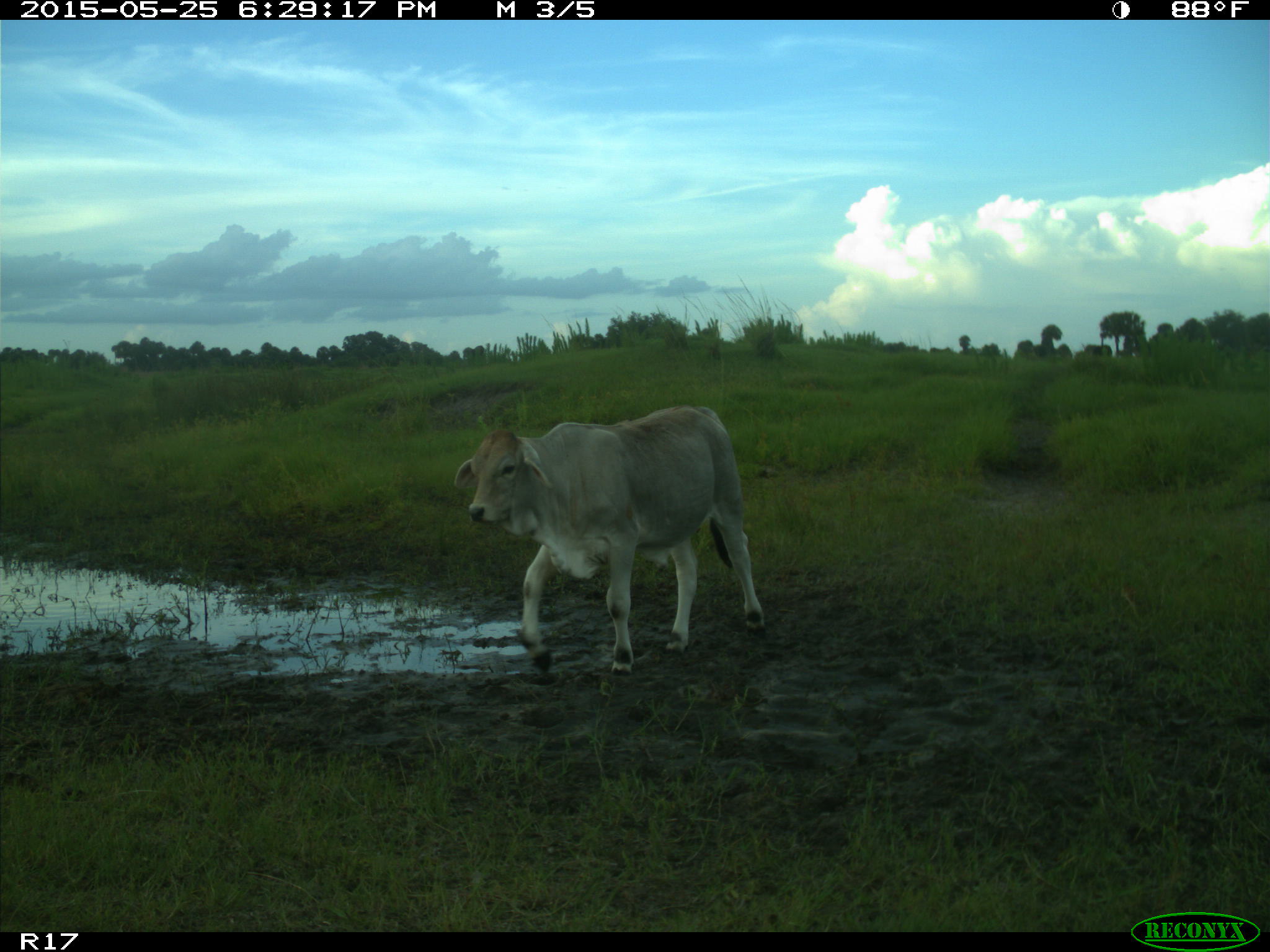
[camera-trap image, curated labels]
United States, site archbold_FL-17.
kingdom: Animalia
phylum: Chordata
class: Mammalia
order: Artiodactyla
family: Bovidae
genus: Bos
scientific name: Bos taurus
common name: domestic cow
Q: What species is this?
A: Bos taurus (domestic cow).